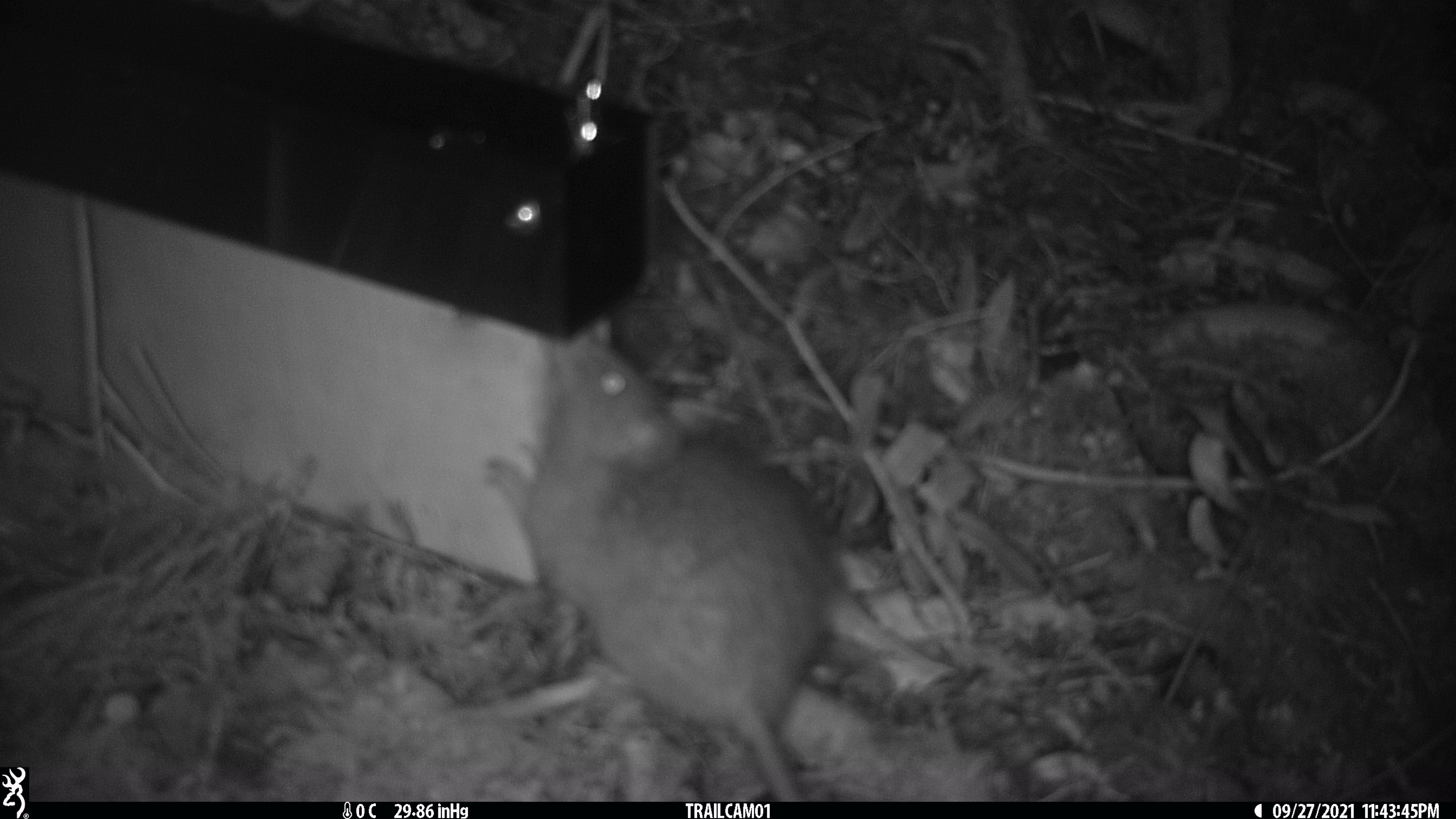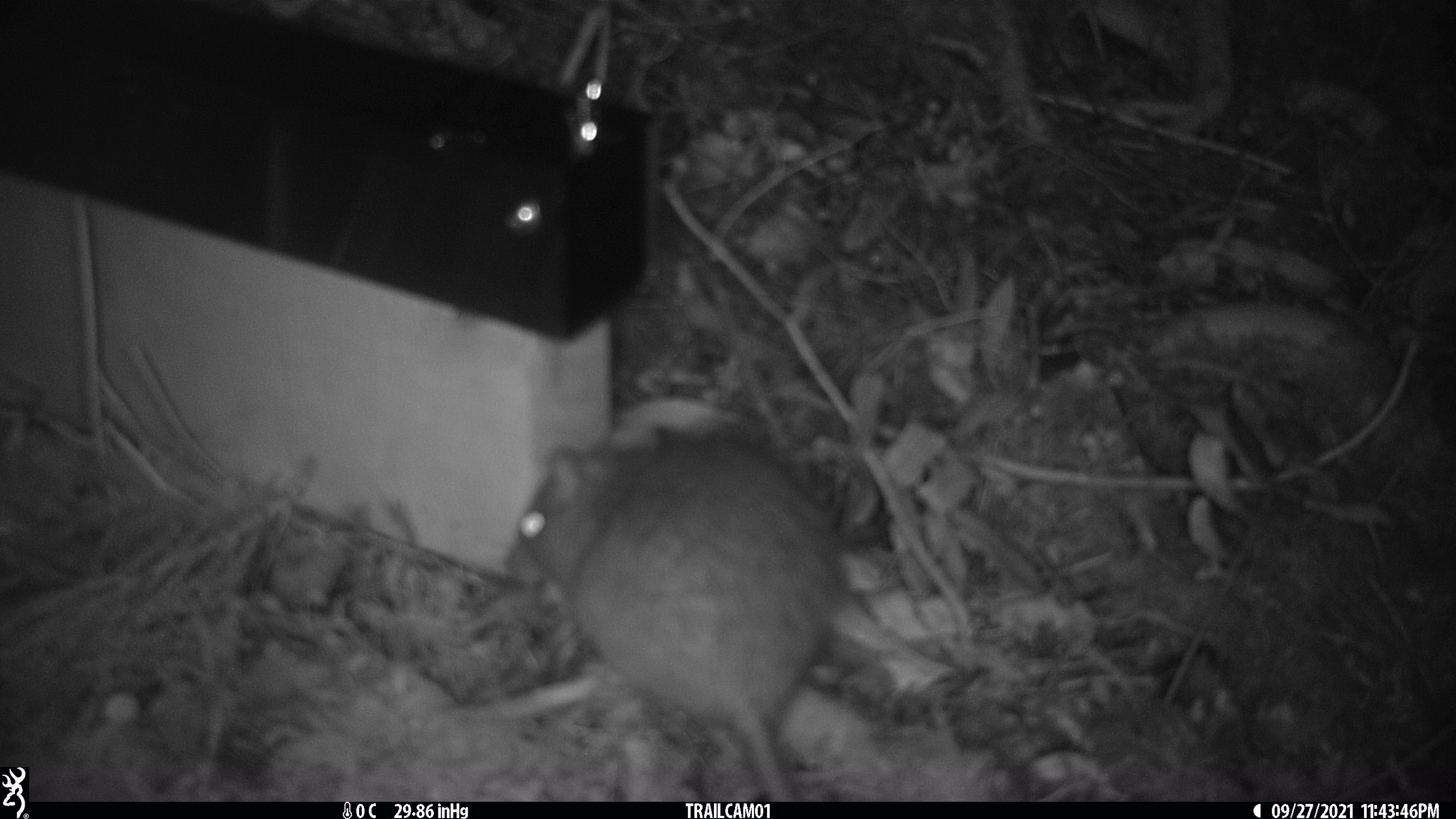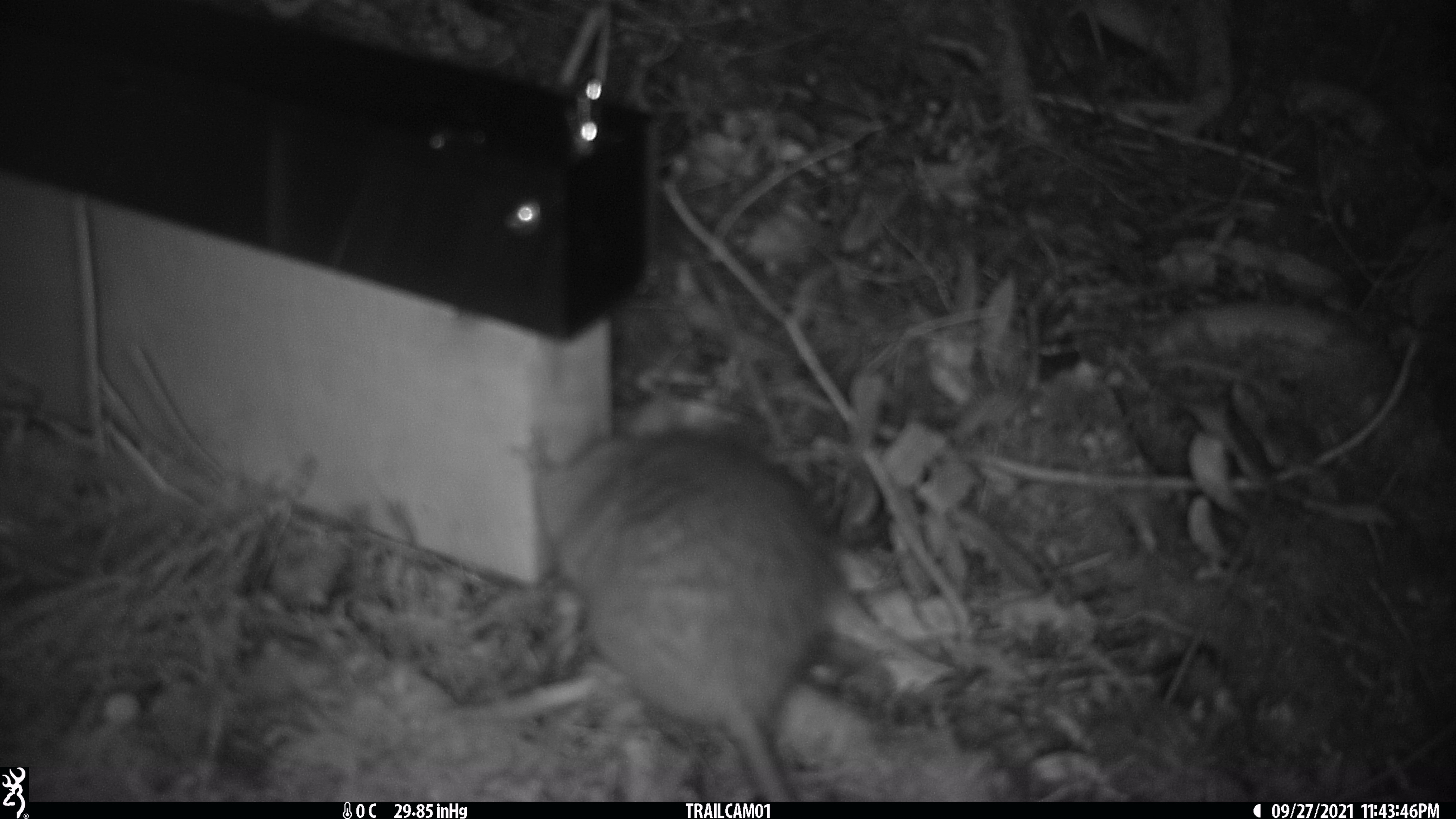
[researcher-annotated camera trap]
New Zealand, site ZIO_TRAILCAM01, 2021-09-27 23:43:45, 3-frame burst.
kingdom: Animalia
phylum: Chordata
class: Mammalia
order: Rodentia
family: Muridae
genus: Rattus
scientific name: Rattus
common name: rat